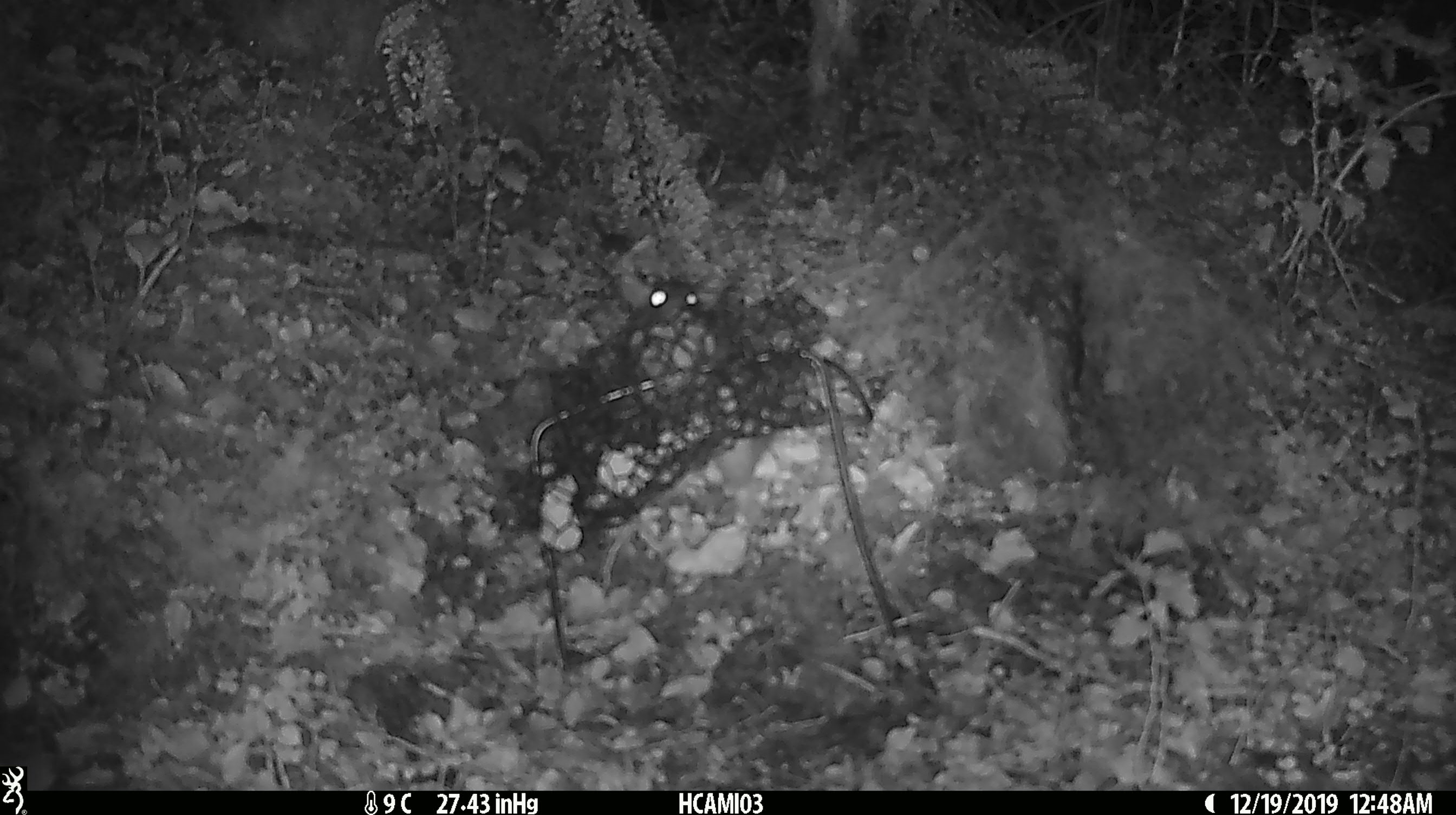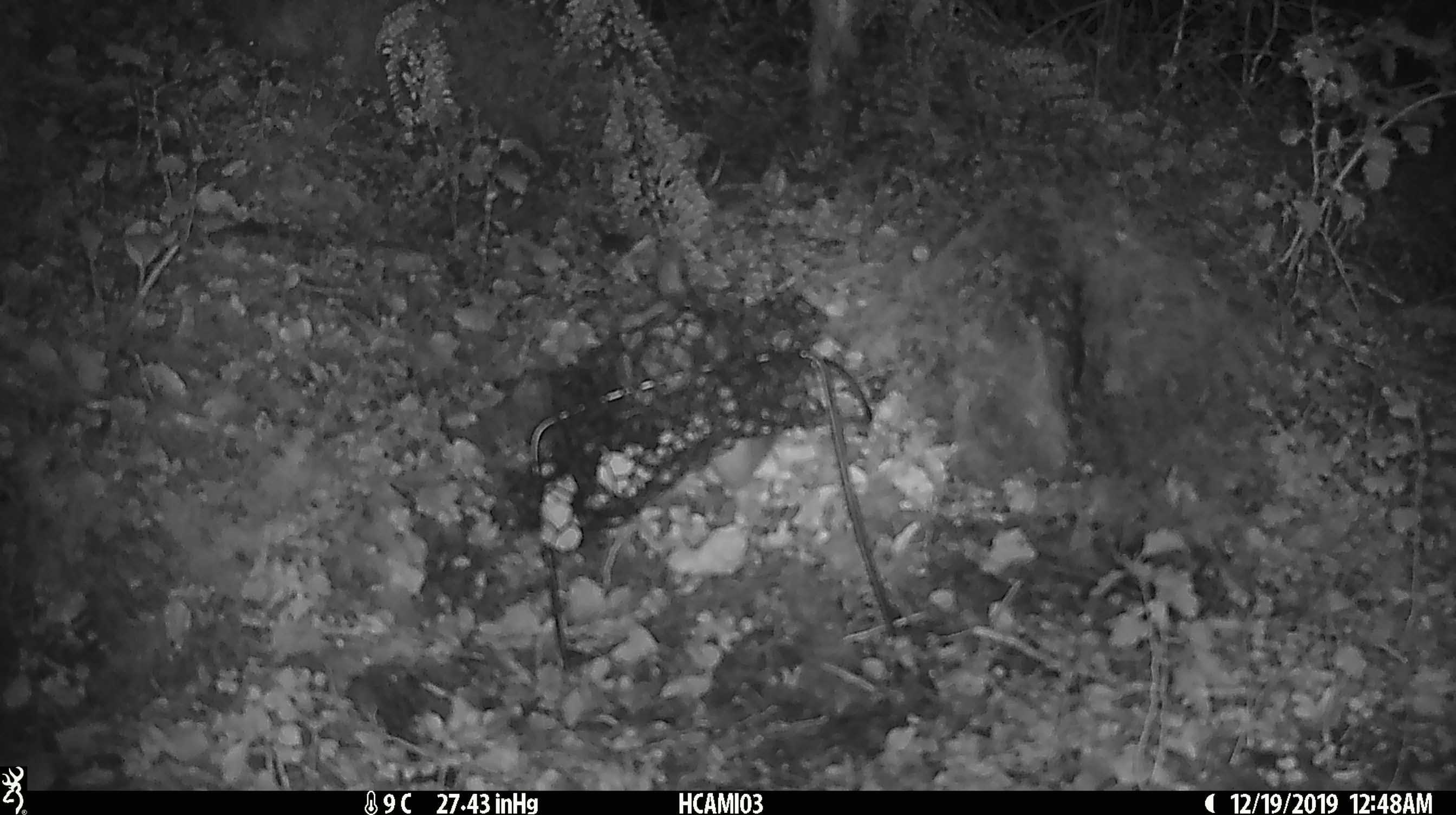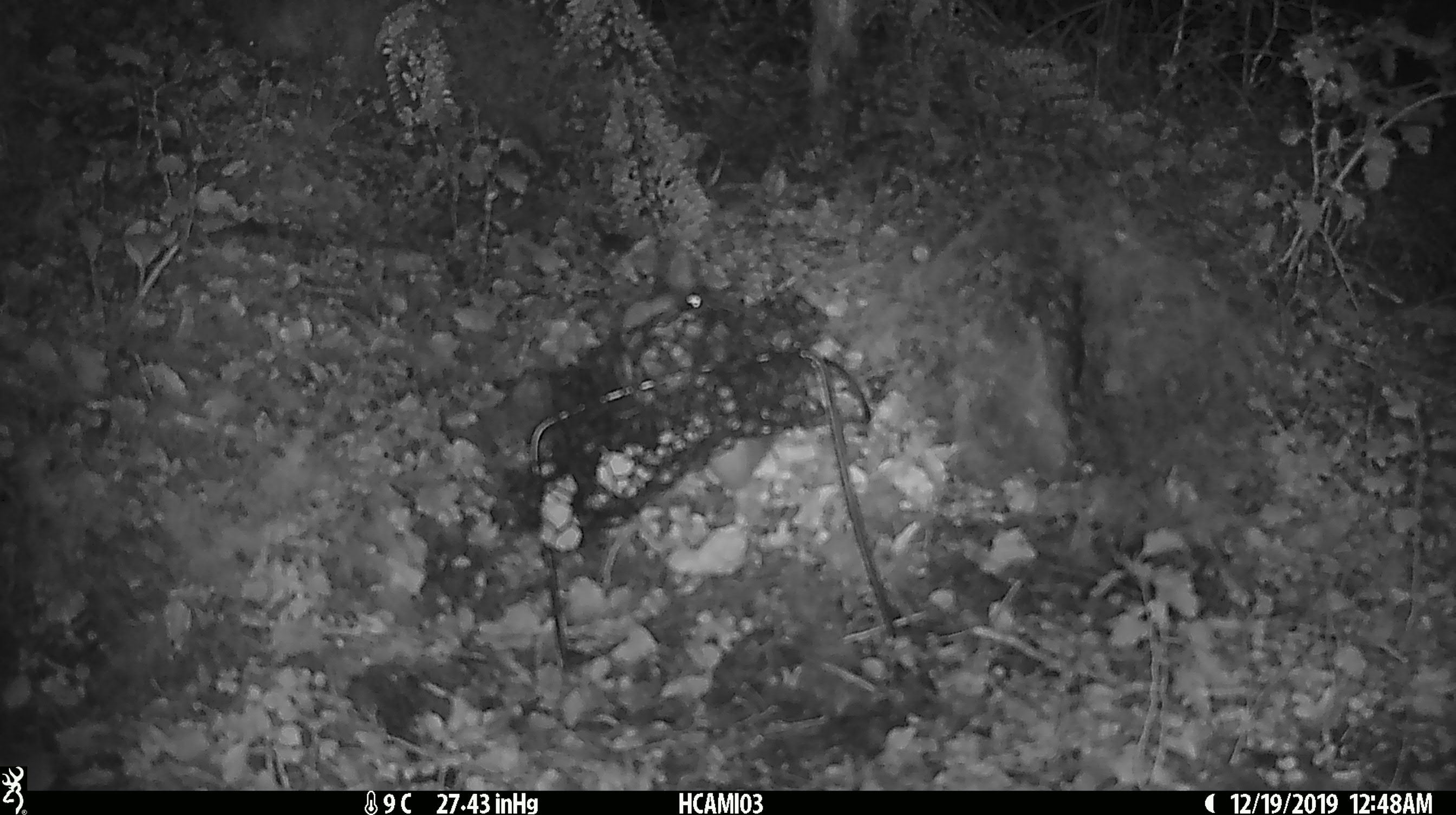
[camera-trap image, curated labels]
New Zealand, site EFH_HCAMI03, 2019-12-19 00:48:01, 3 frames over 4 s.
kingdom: Animalia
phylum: Chordata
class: Mammalia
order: Rodentia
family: Muridae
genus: Rattus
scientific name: Rattus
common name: rat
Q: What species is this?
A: Rat (Rattus).